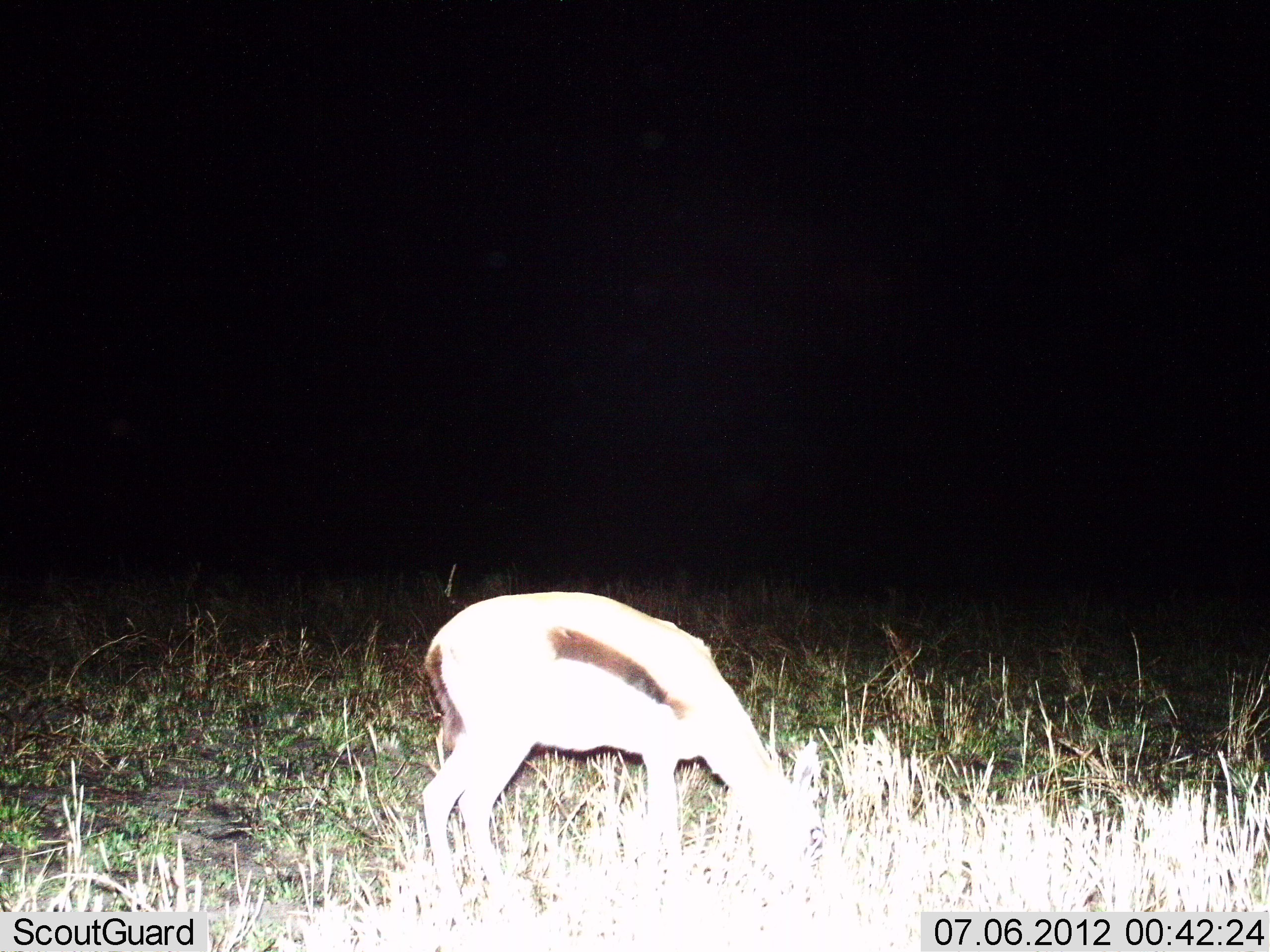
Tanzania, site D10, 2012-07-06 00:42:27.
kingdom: Animalia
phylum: Chordata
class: Mammalia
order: Artiodactyla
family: Bovidae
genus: Eudorcas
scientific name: Eudorcas thomsonii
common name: thomson's gazelle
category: gazellethomsons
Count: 1.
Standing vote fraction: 20%.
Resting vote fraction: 0%.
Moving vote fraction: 0%.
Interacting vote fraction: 0%.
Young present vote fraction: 0%.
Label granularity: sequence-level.